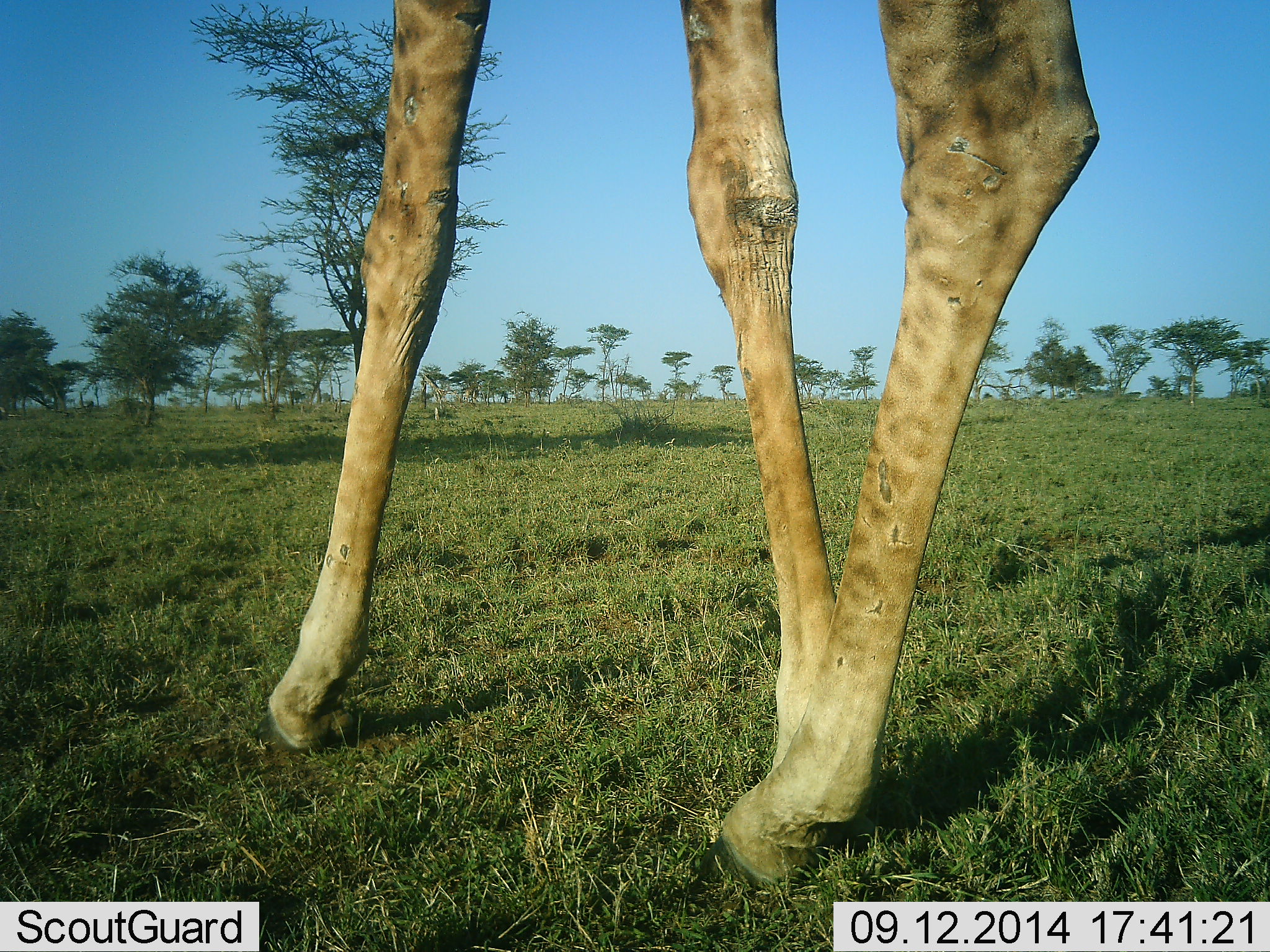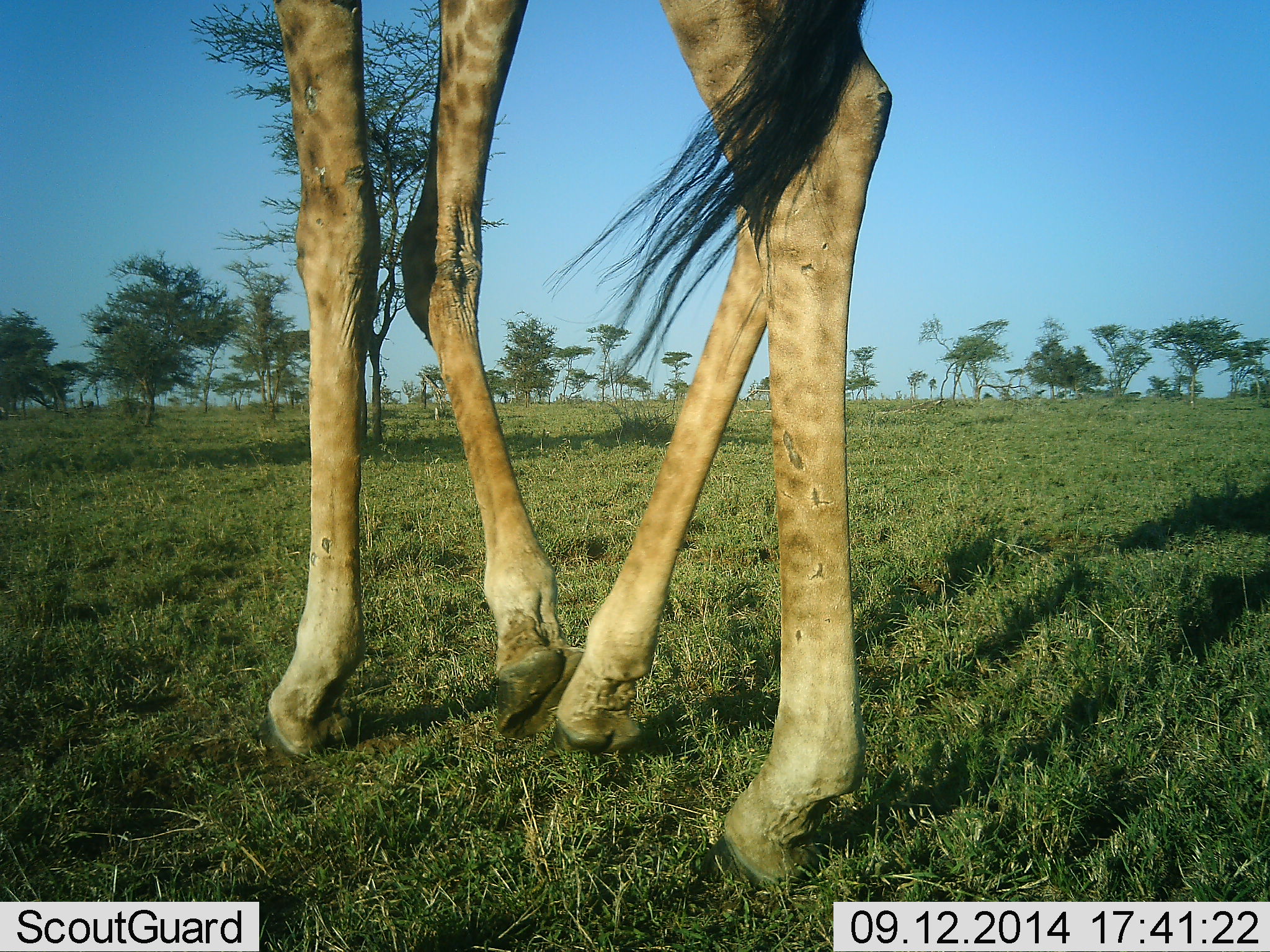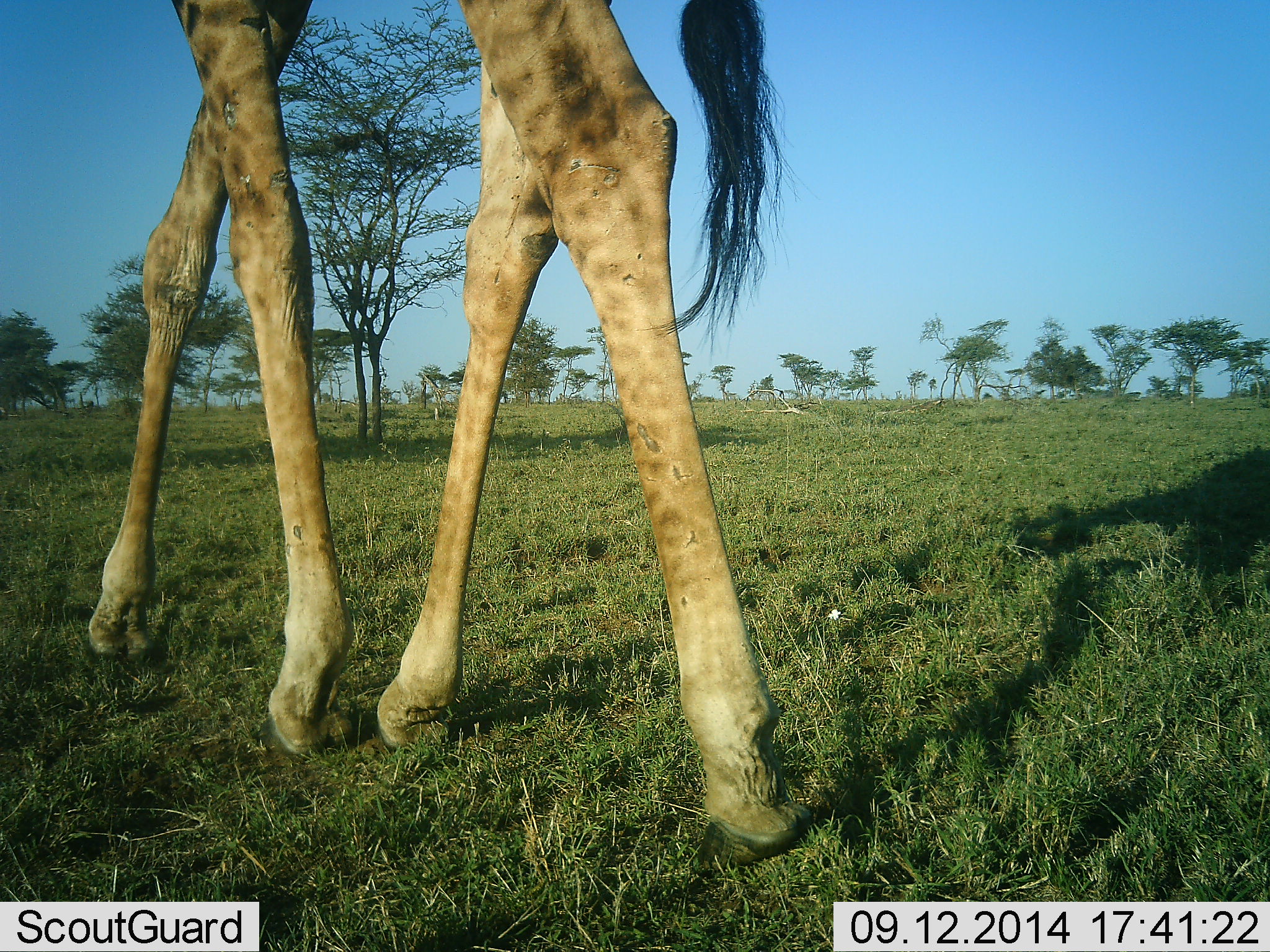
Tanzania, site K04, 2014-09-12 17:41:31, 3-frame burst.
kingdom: Animalia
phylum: Chordata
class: Mammalia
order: Artiodactyla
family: Giraffidae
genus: Giraffa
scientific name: Giraffa camelopardalis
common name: giraffe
Giraffe (Giraffa camelopardalis), count 1. Behavior (volunteer vote fractions): standing 20%, resting 0%, moving 90%, interacting 0%. Young present (vote fraction): 0%. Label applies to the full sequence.